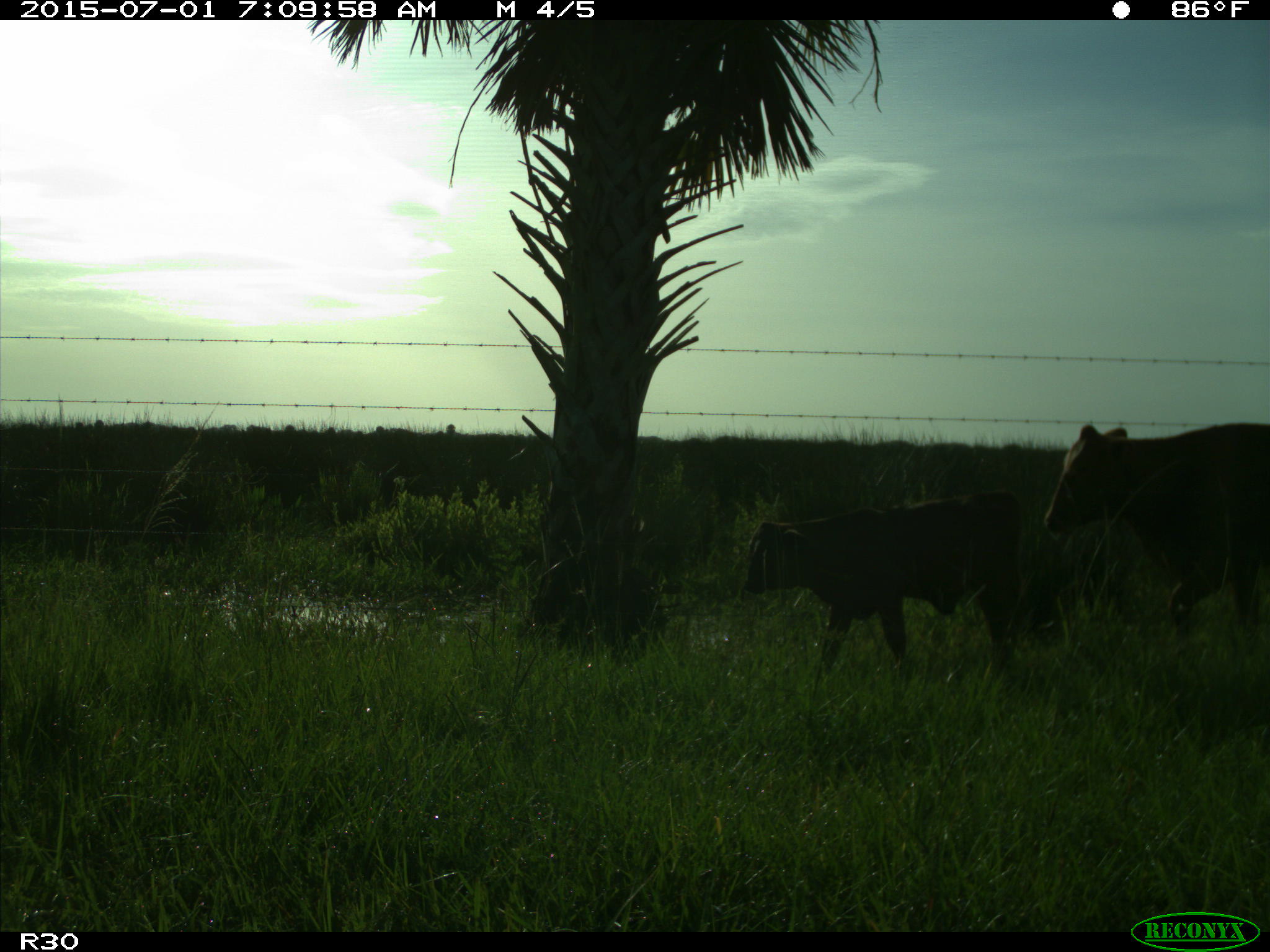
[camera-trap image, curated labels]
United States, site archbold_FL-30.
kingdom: Animalia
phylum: Chordata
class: Mammalia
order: Artiodactyla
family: Bovidae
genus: Bos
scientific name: Bos taurus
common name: domestic cow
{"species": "Bos taurus (domestic cow)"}